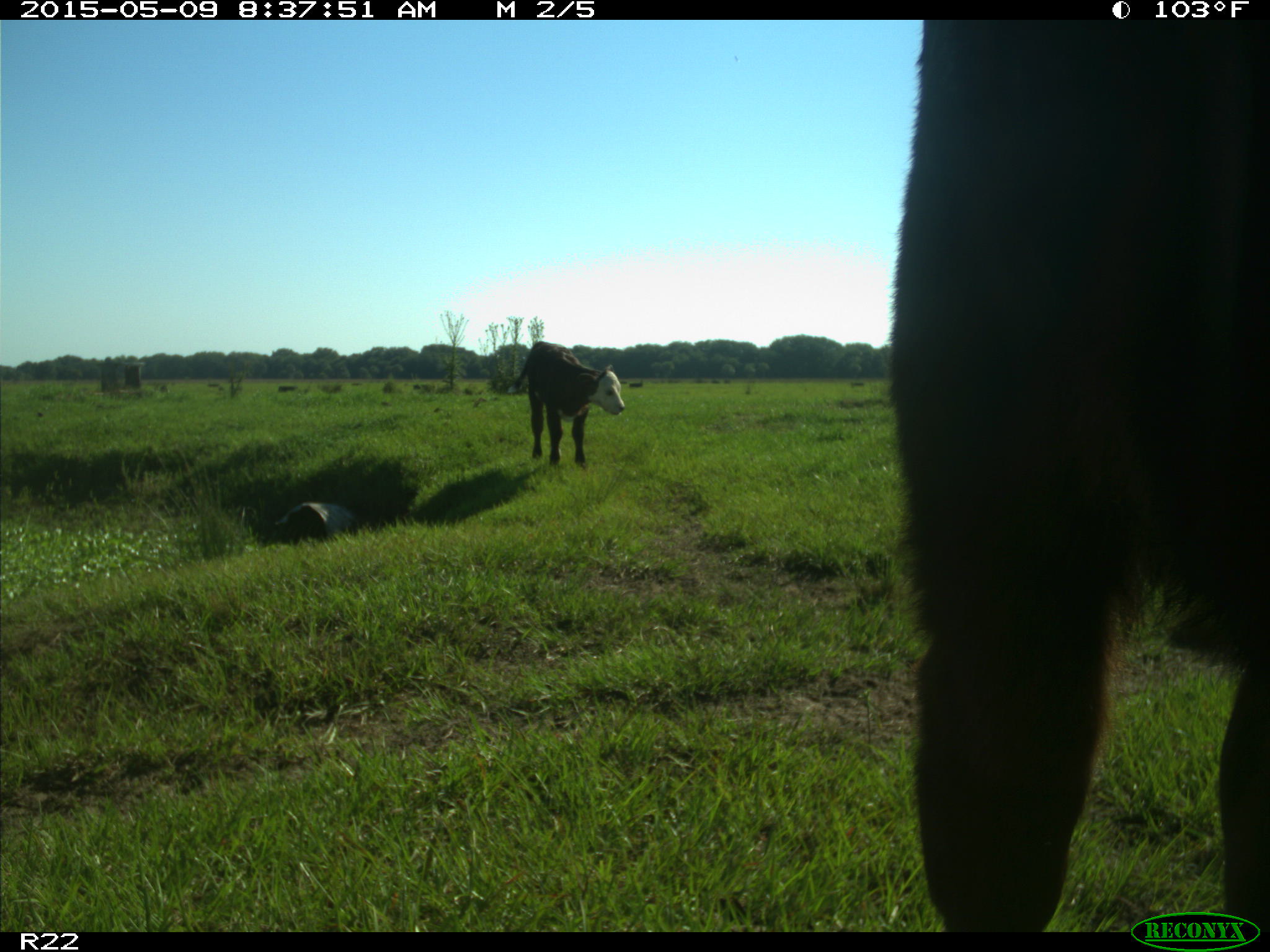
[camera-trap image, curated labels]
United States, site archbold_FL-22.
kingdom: Animalia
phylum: Chordata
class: Mammalia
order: Artiodactyla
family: Bovidae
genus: Bos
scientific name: Bos taurus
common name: domestic cow